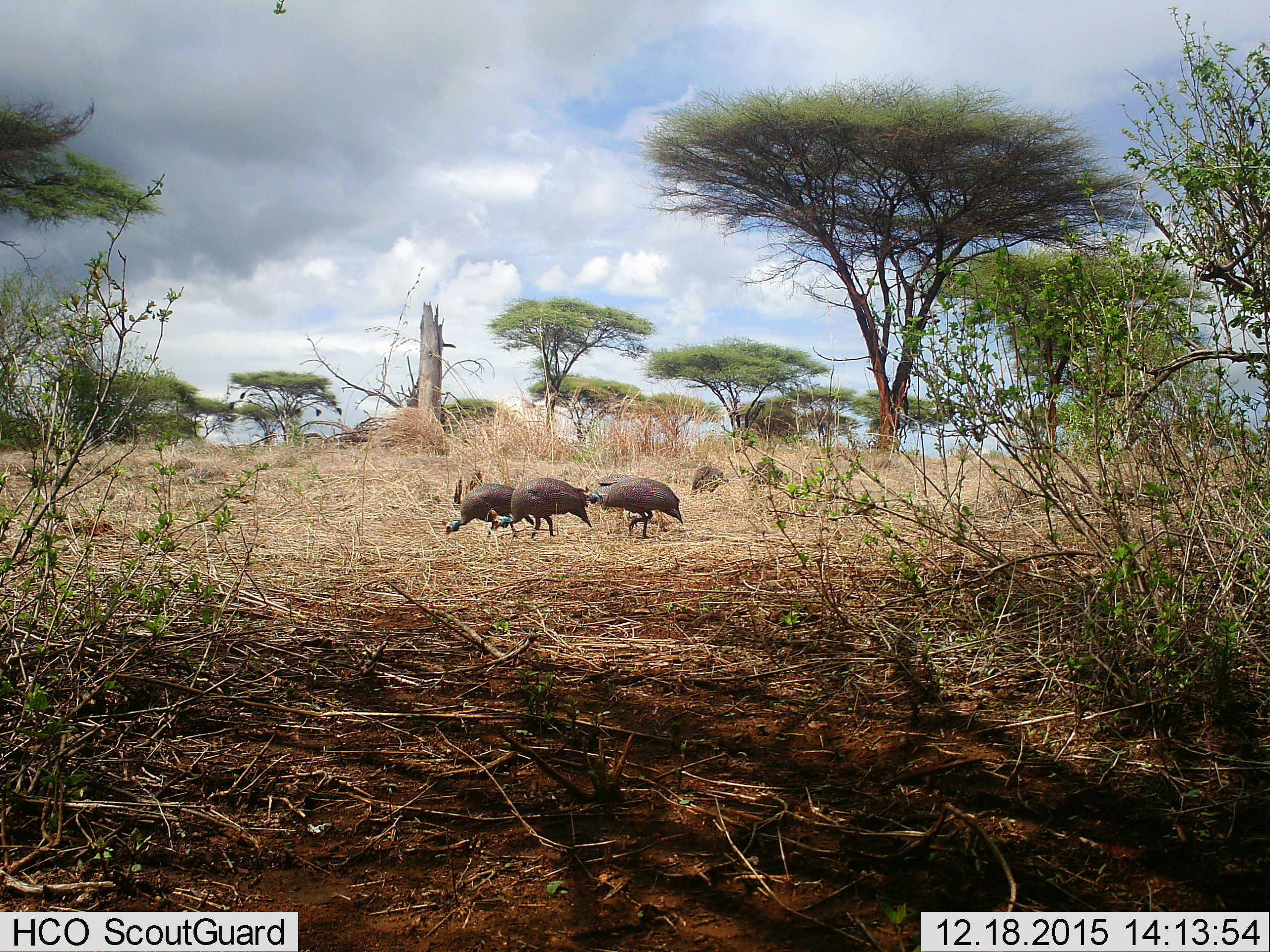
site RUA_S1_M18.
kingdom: Animalia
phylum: Chordata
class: Aves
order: Galliformes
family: Numididae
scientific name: Numididae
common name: guineafowl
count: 3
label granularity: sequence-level